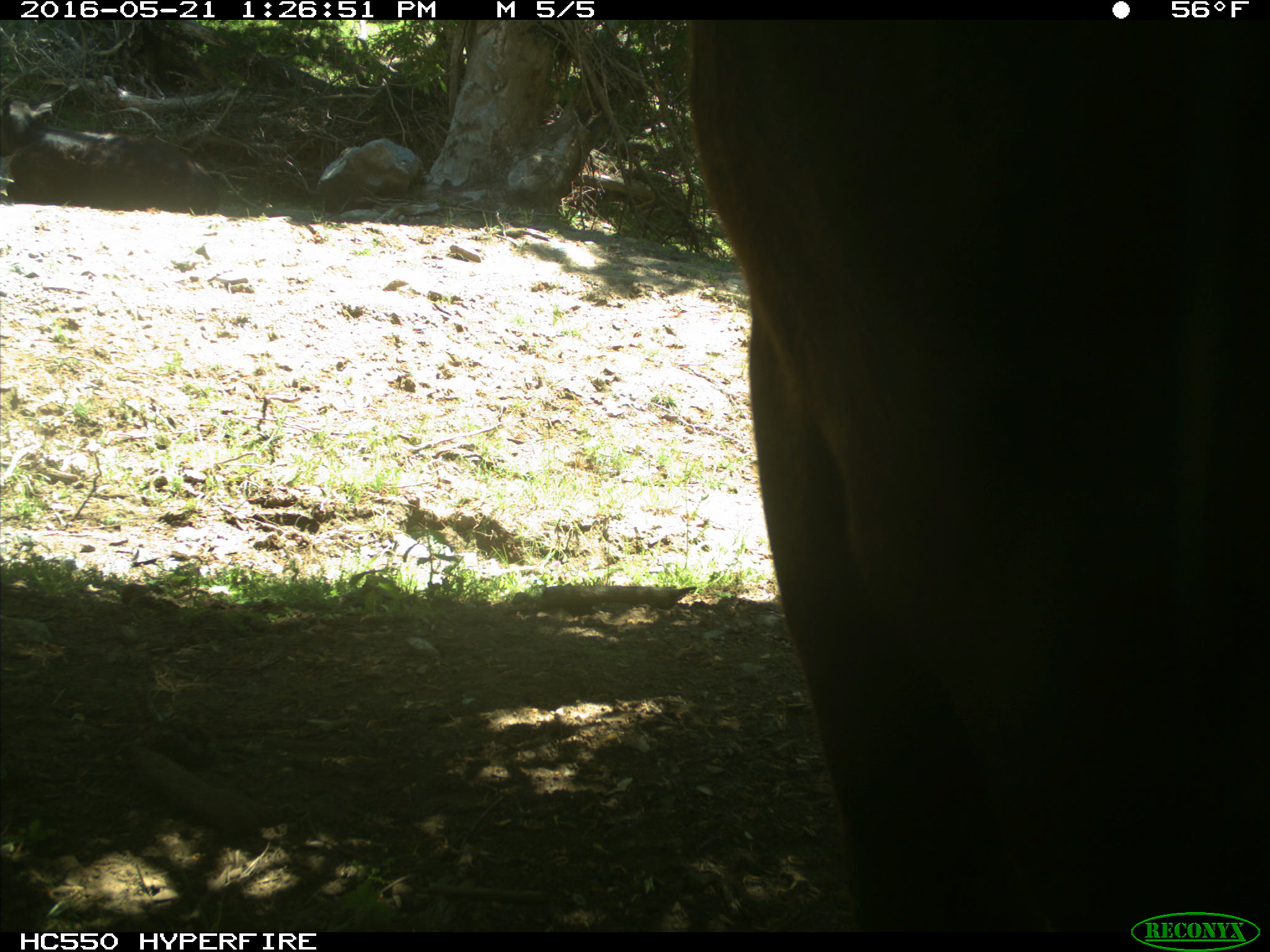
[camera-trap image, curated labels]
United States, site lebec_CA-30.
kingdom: Animalia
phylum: Chordata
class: Mammalia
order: Artiodactyla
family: Bovidae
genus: Bos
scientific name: Bos taurus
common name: domestic cow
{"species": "Bos taurus (domestic cow)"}